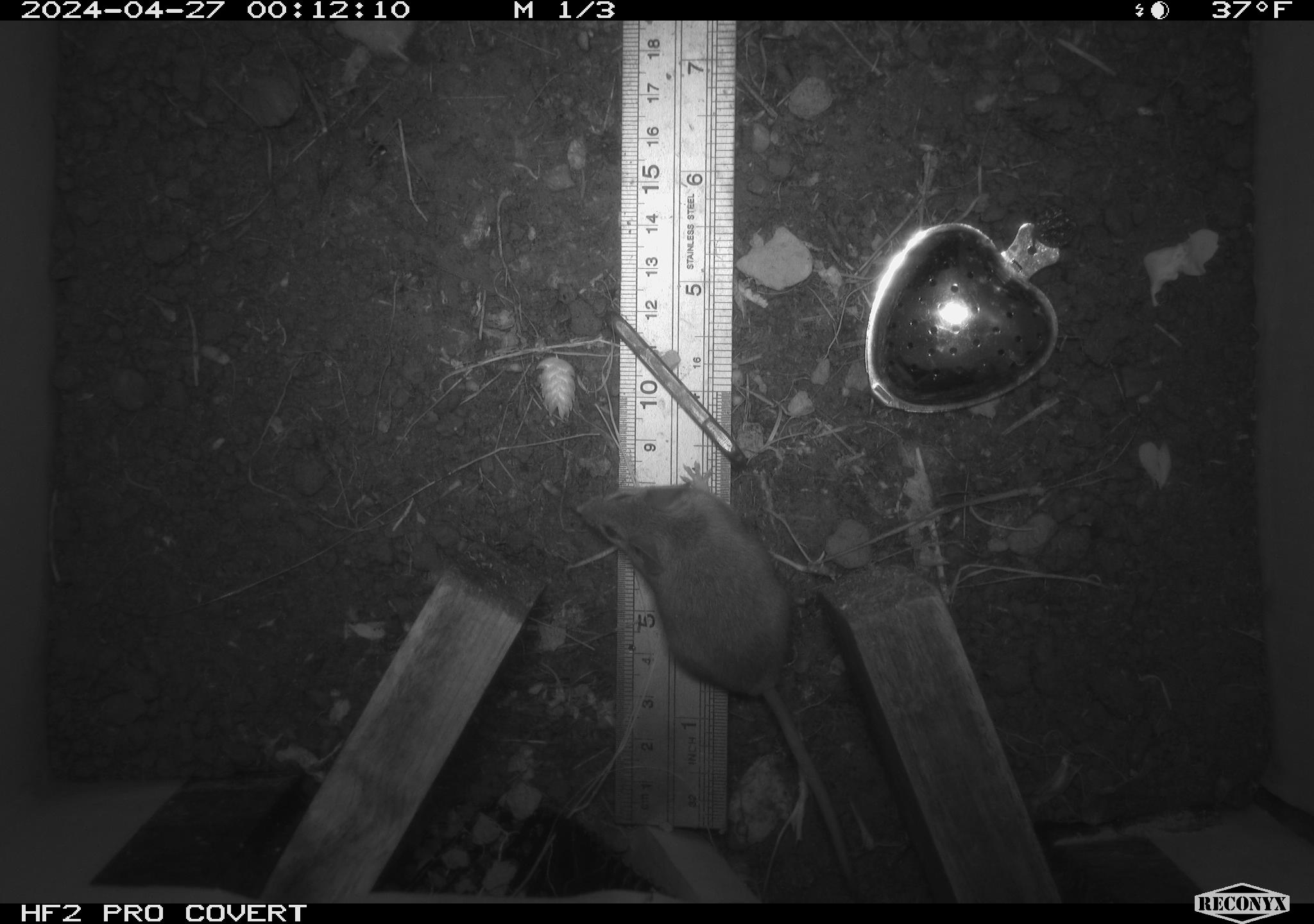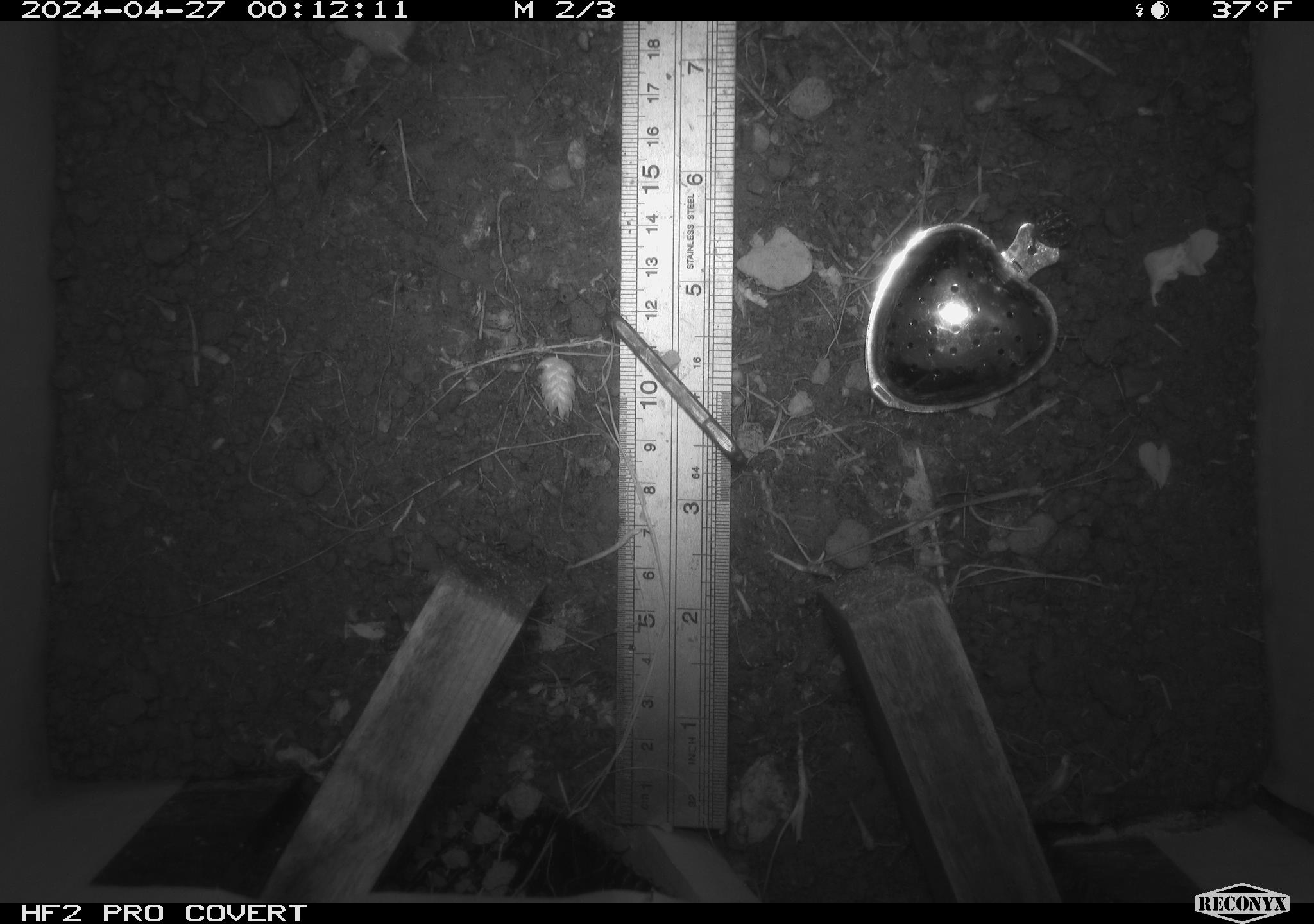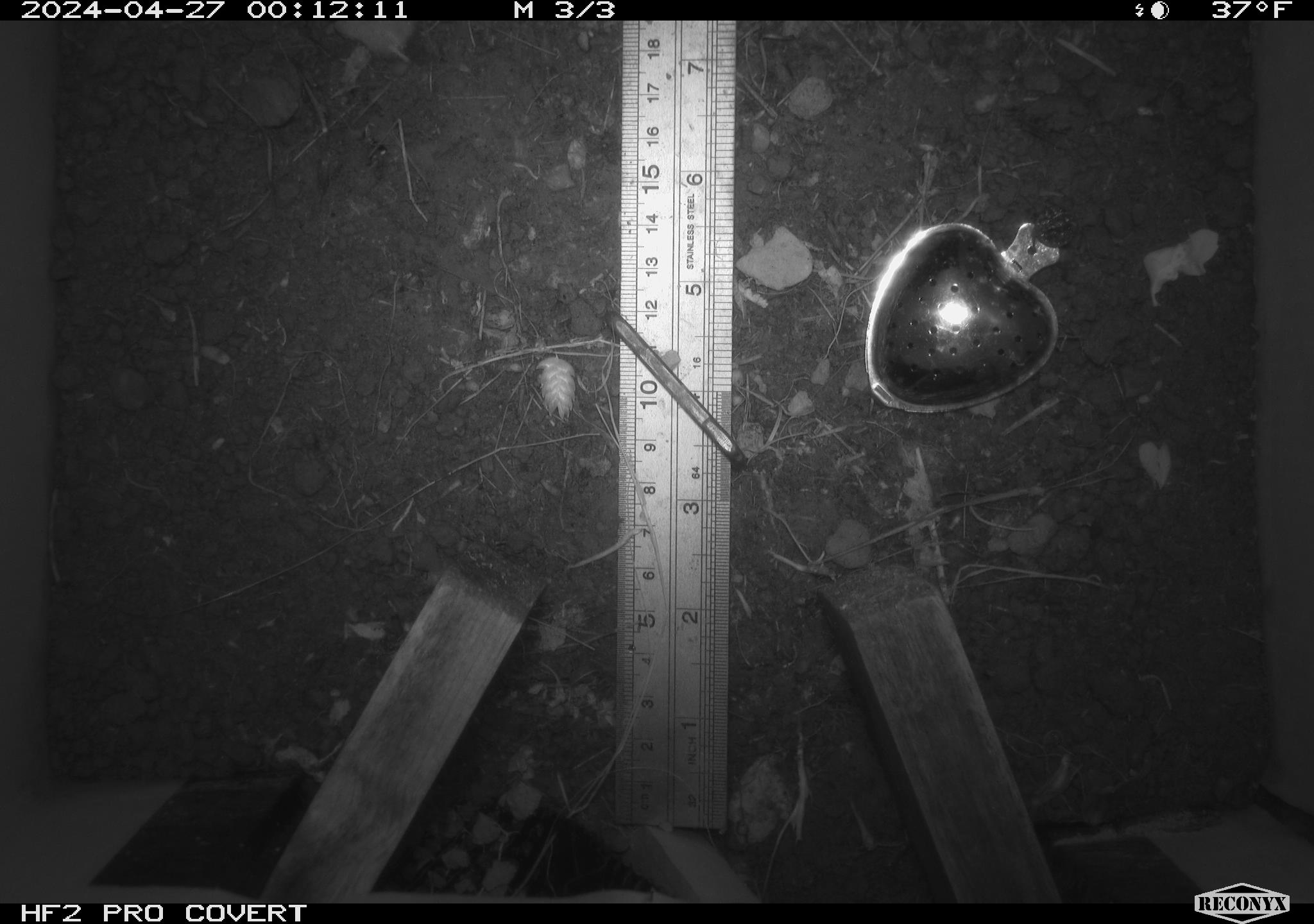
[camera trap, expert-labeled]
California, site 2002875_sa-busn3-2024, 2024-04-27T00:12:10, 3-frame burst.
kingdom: Animalia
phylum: Chordata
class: Mammalia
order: Rodentia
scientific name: Rodentia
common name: mouse species